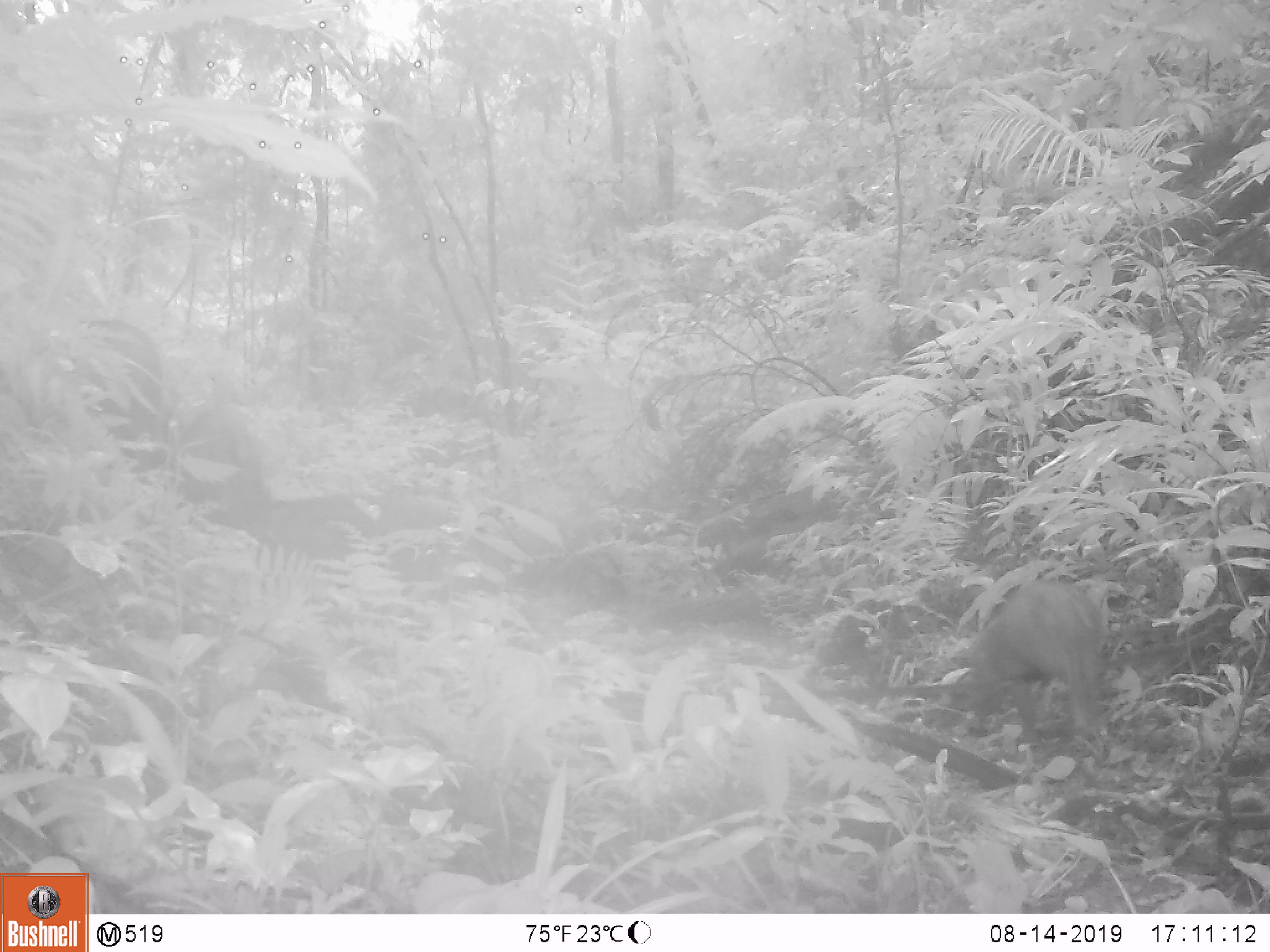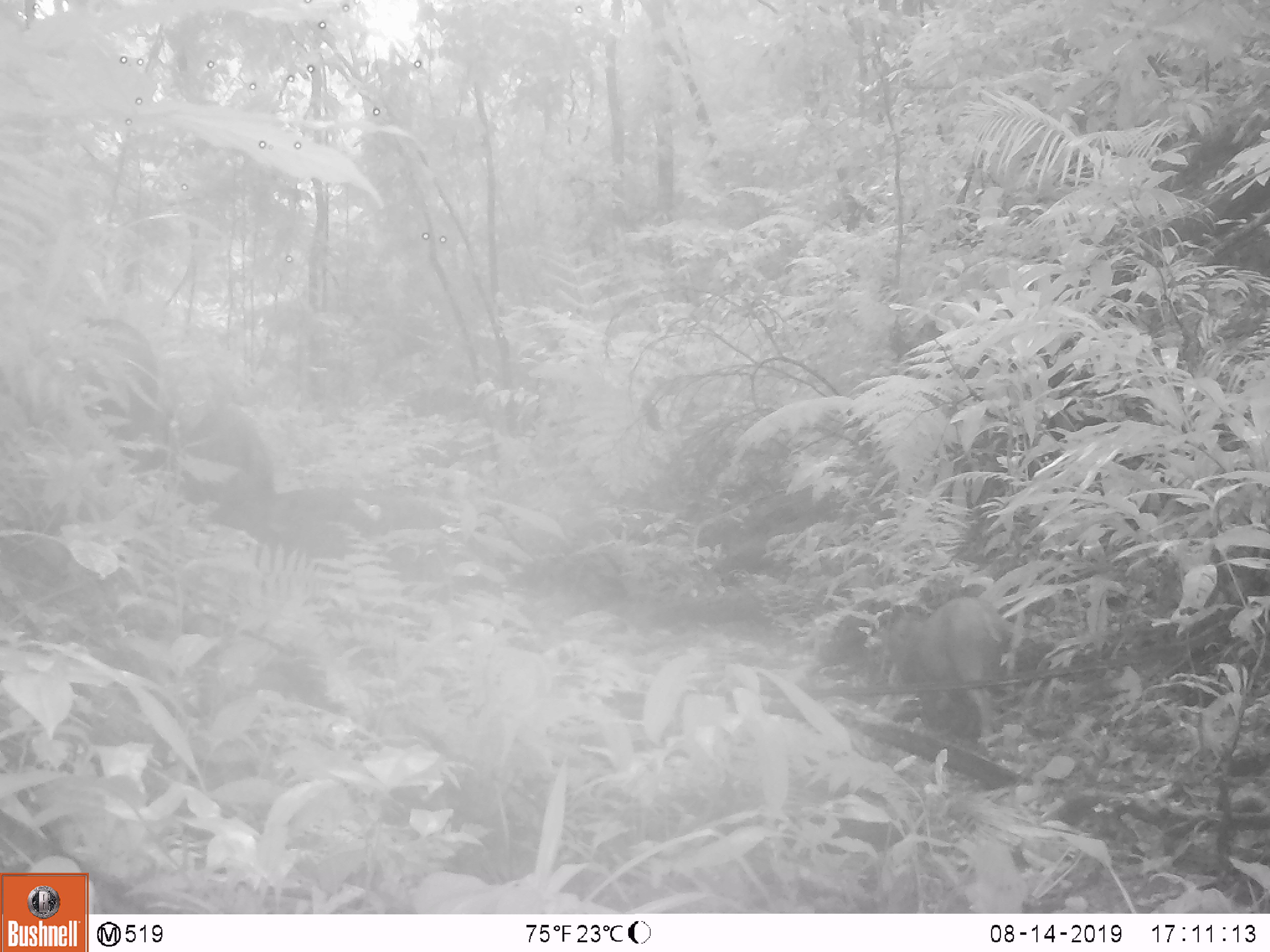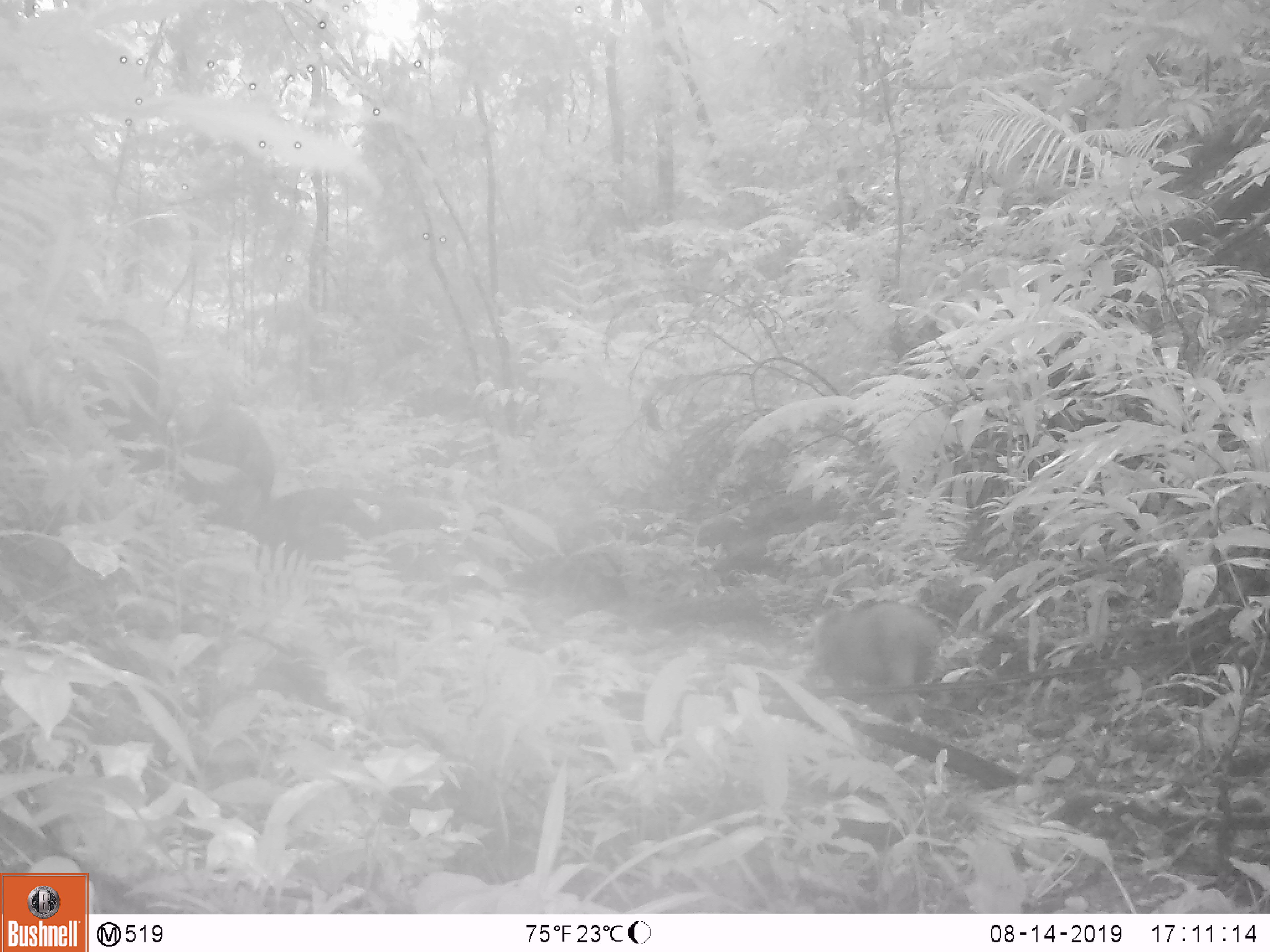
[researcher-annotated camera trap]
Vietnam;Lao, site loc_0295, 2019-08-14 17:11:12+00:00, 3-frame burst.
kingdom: Animalia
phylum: Chordata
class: Mammalia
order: Artiodactyla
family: Suidae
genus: Sus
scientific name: Sus scrofa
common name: eurasian wild pig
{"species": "eurasian wild pig (Sus scrofa)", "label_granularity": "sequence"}